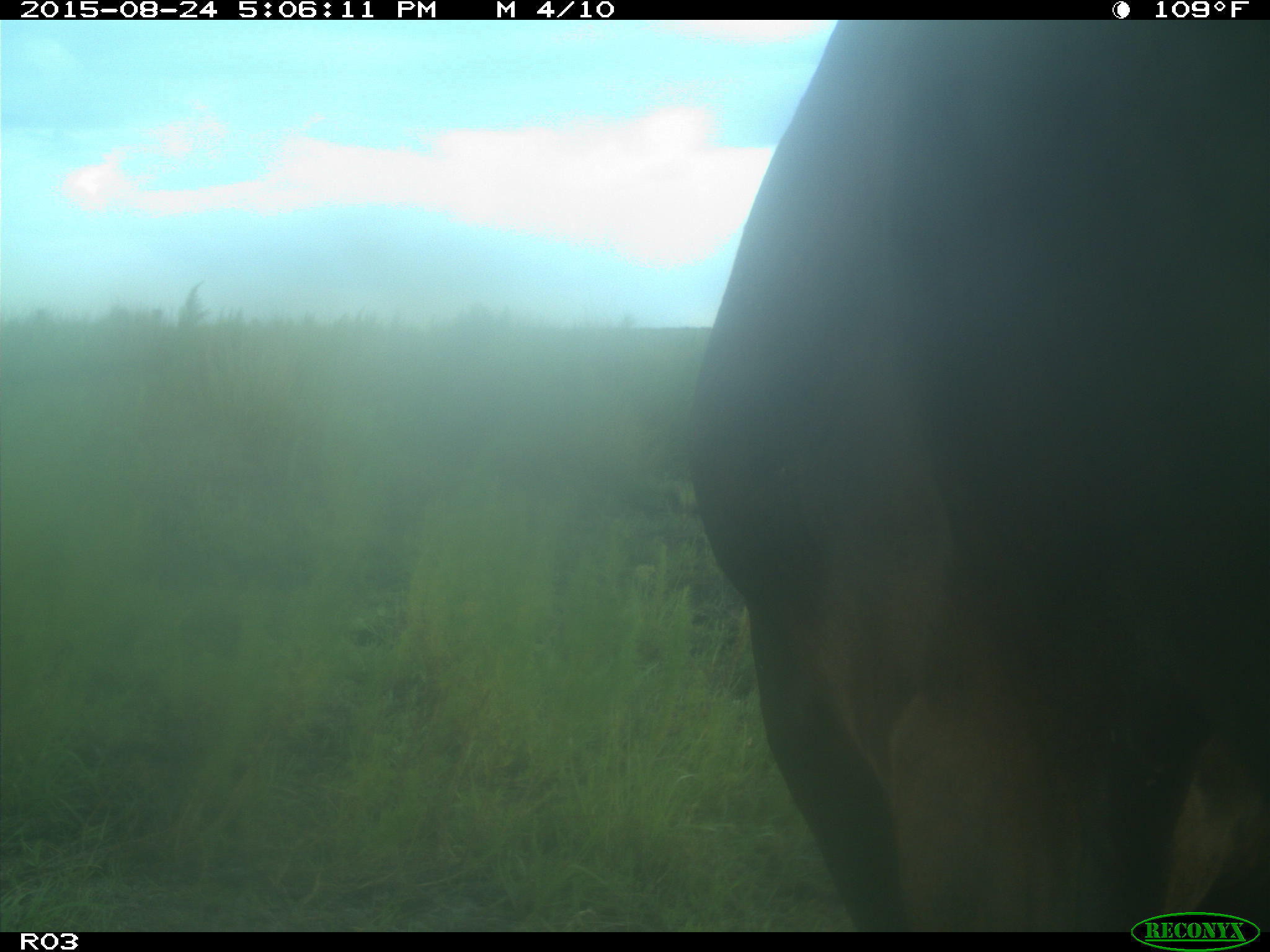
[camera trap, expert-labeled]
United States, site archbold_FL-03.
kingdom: Animalia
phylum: Chordata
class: Mammalia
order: Artiodactyla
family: Bovidae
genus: Bos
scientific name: Bos taurus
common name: domestic cow